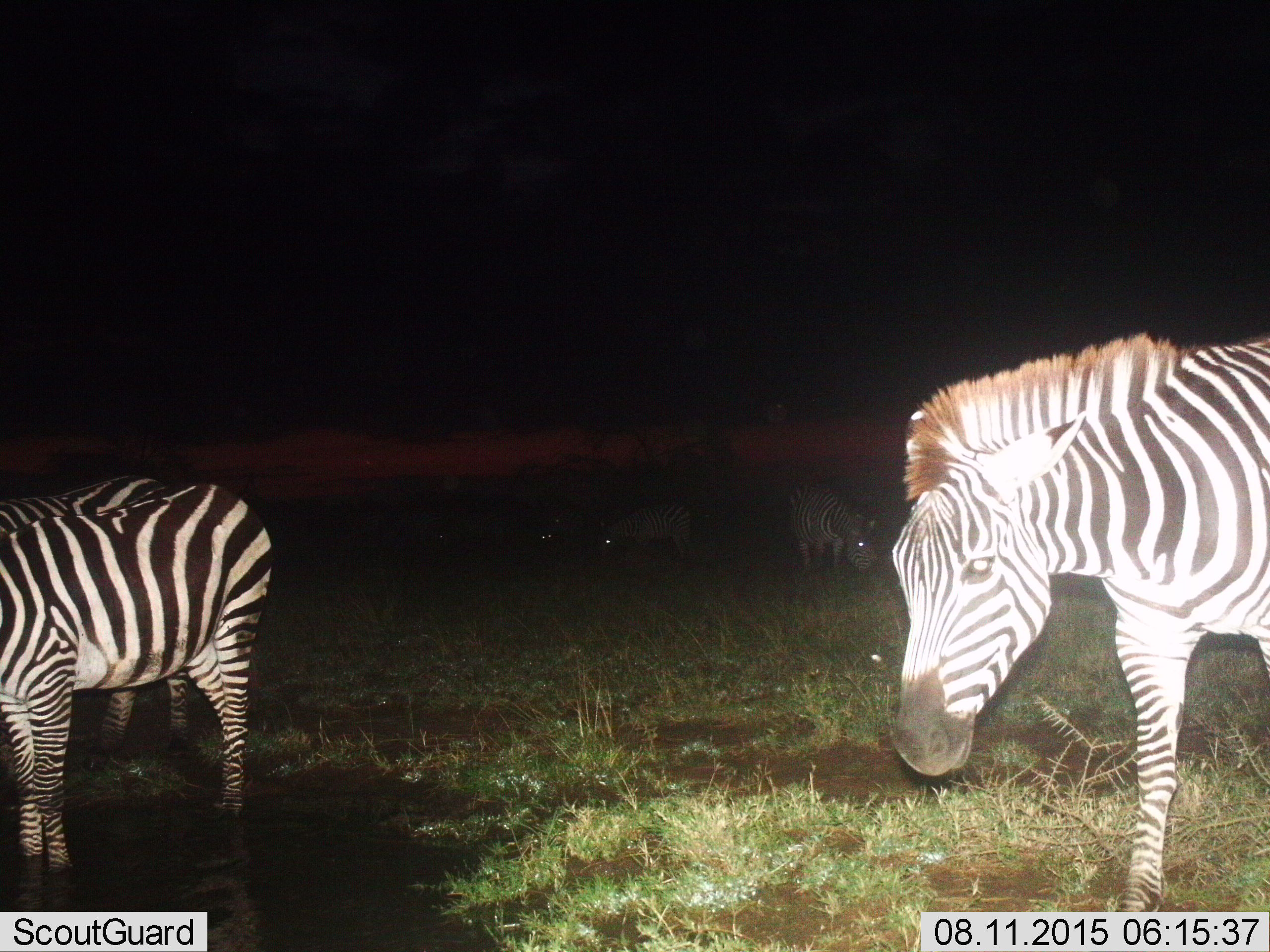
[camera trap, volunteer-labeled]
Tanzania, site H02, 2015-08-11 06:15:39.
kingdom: Animalia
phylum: Chordata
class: Mammalia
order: Perissodactyla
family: Equidae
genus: Equus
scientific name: Equus quagga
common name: plains zebra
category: zebra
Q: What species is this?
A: Zebra (plains zebra) (Equus quagga).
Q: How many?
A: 5.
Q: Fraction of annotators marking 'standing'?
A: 90%.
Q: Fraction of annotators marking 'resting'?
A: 0%.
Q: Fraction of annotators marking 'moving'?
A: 30%.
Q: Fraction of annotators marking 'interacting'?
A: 0%.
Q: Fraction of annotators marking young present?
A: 0%.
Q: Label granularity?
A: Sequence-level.